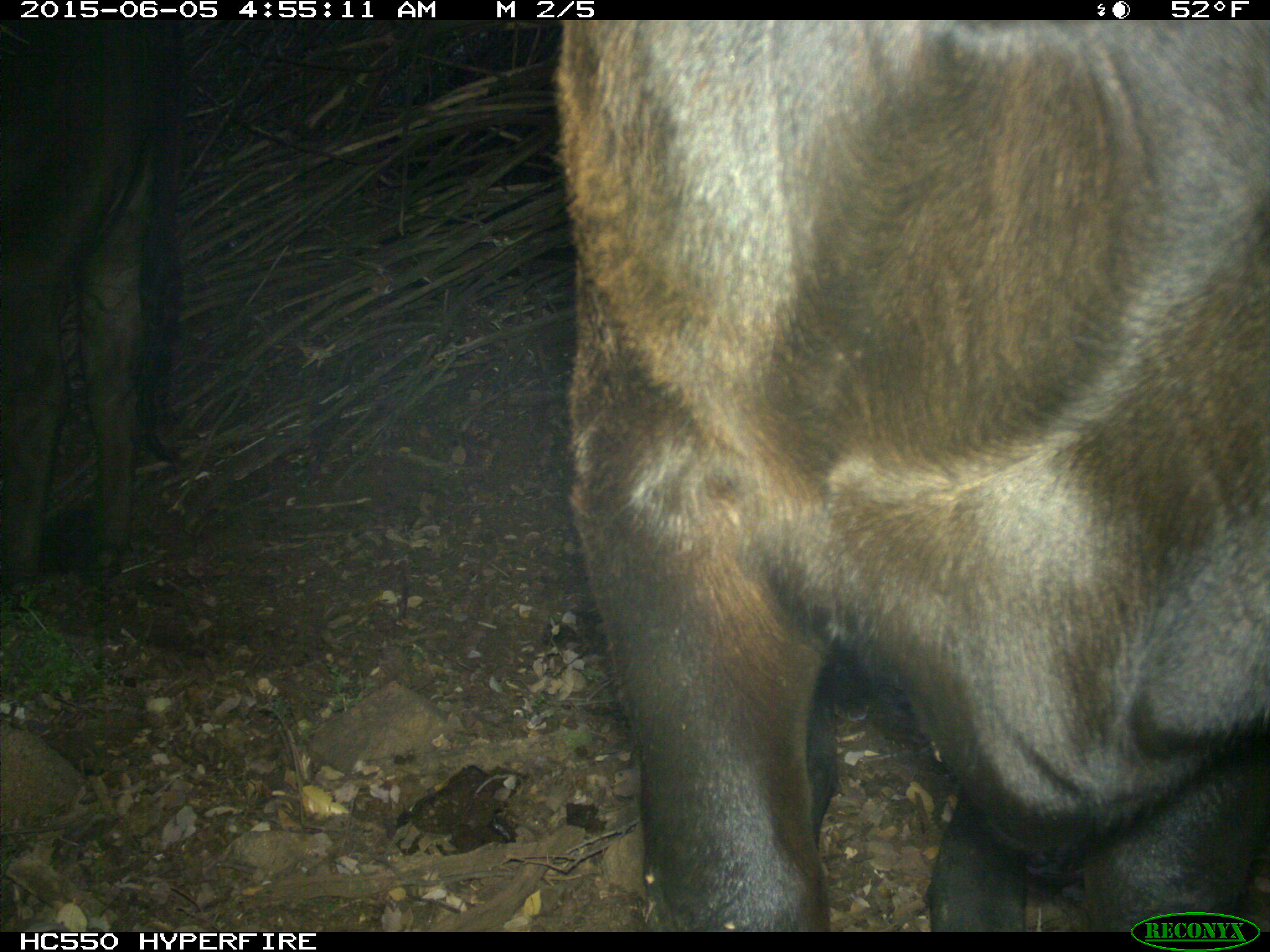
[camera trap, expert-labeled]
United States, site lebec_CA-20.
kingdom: Animalia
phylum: Chordata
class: Mammalia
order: Artiodactyla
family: Bovidae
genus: Bos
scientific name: Bos taurus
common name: domestic cow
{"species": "Bos taurus (domestic cow)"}